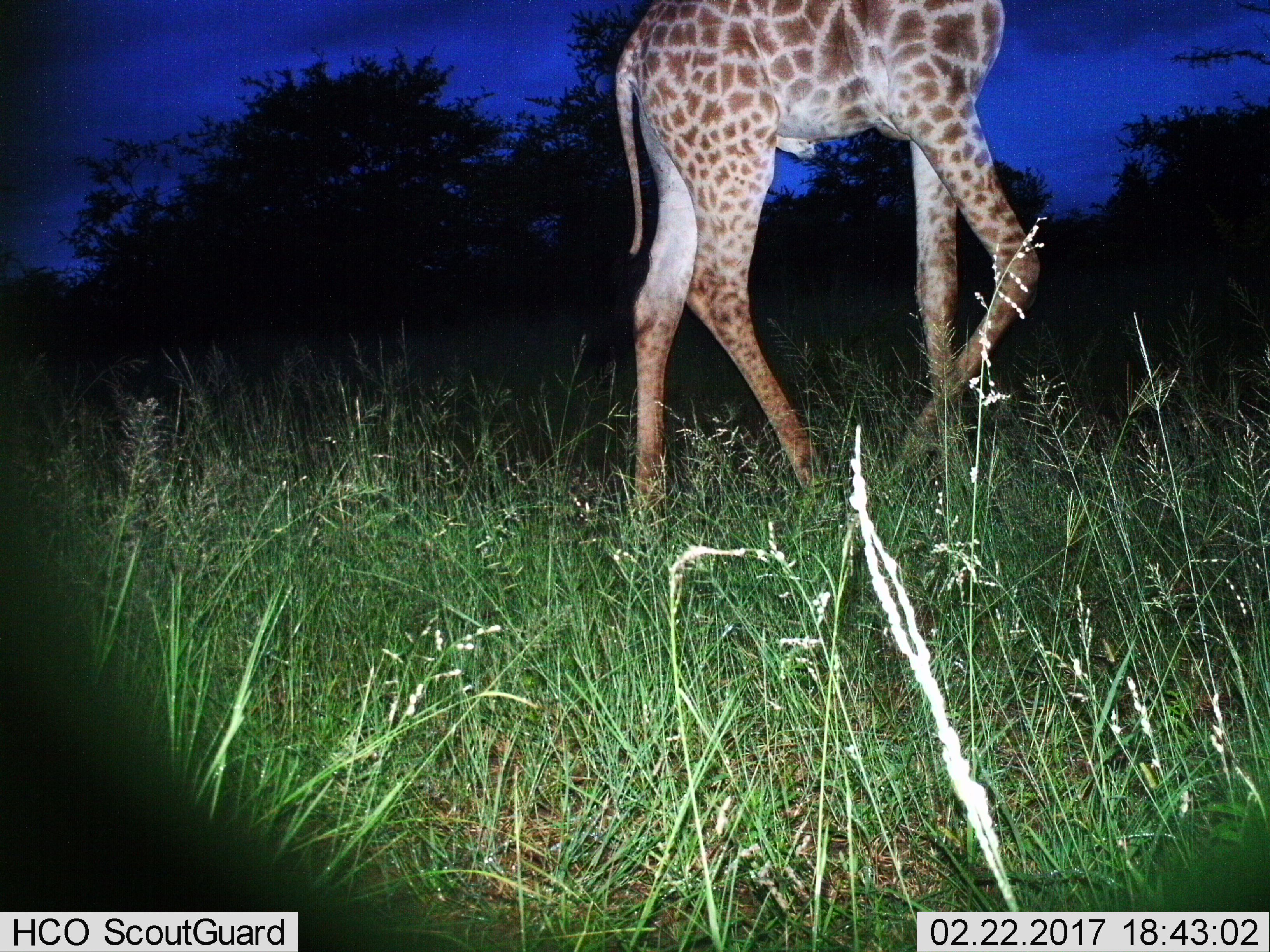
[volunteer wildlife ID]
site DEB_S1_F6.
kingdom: Animalia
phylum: Chordata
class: Mammalia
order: Artiodactyla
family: Giraffidae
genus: Giraffa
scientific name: Giraffa camelopardalis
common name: giraffe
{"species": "giraffe (Giraffa camelopardalis)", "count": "1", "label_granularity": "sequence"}